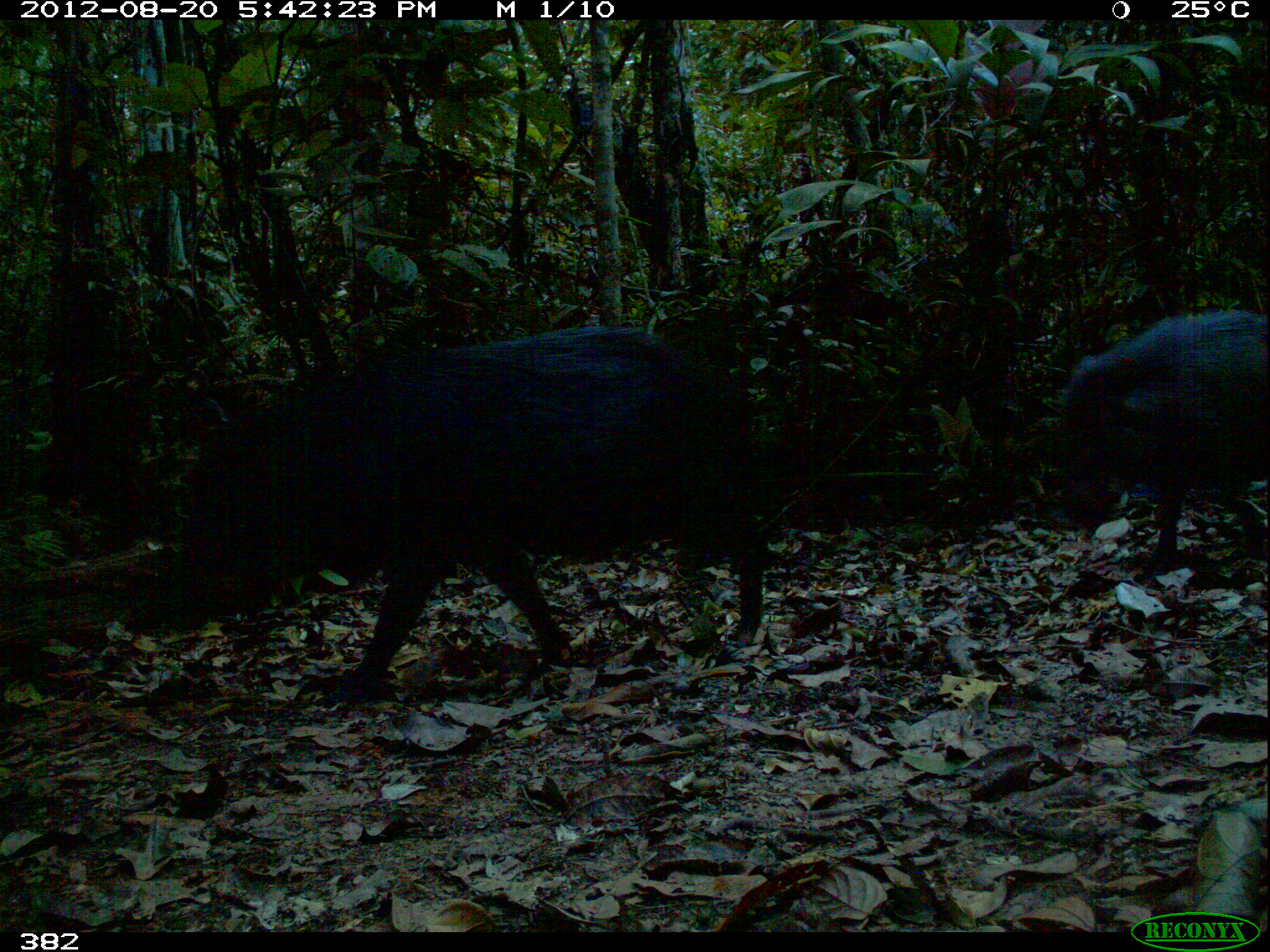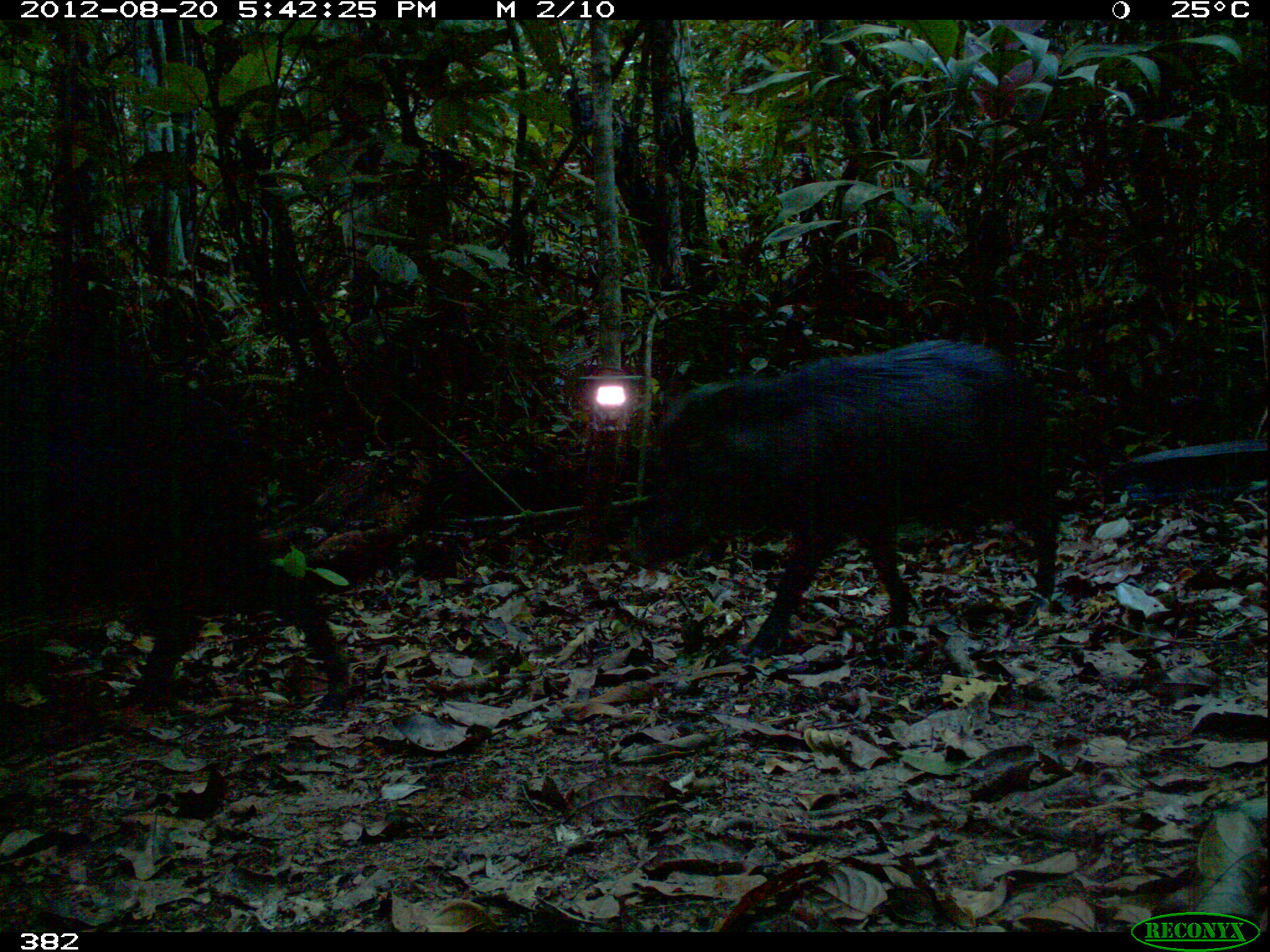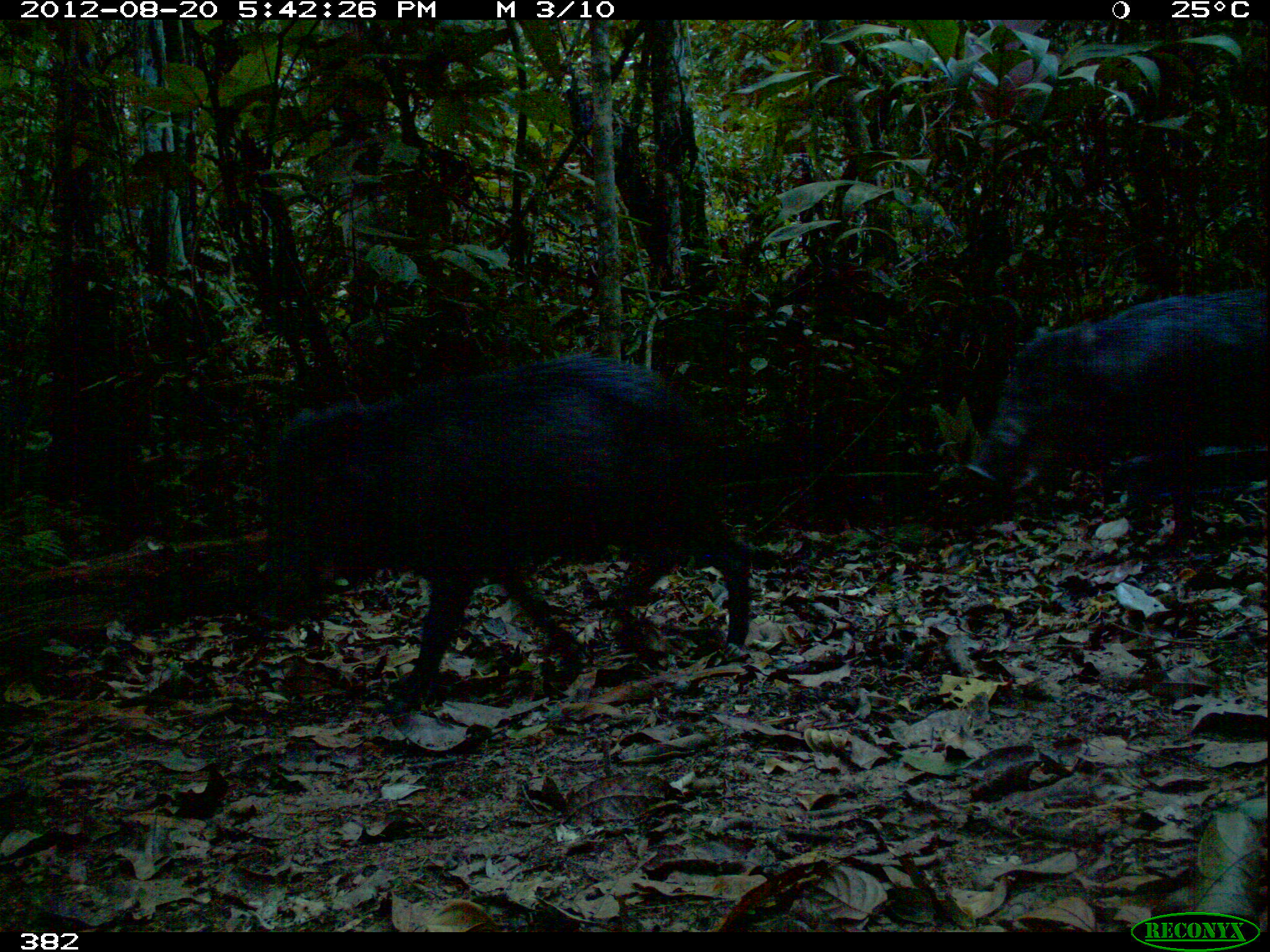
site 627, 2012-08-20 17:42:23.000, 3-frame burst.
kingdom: Animalia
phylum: Chordata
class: Mammalia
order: Artiodactyla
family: Tayassuidae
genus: Tayassu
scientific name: Tayassu pecari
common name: white-lipped peccary